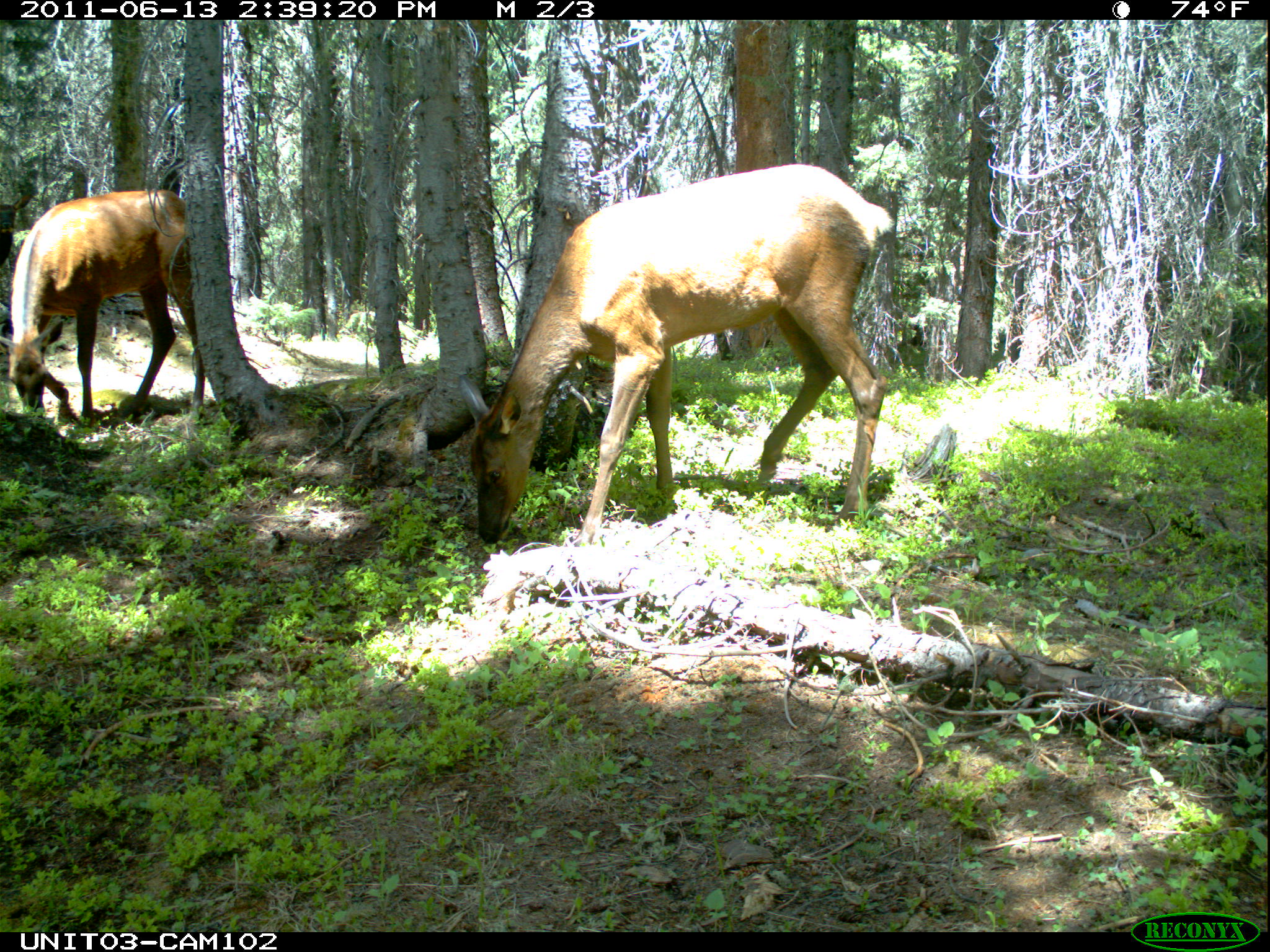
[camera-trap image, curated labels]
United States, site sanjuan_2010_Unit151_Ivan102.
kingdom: Animalia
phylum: Chordata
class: Mammalia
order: Artiodactyla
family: Cervidae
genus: Cervus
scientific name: Cervus elaphus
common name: red deer